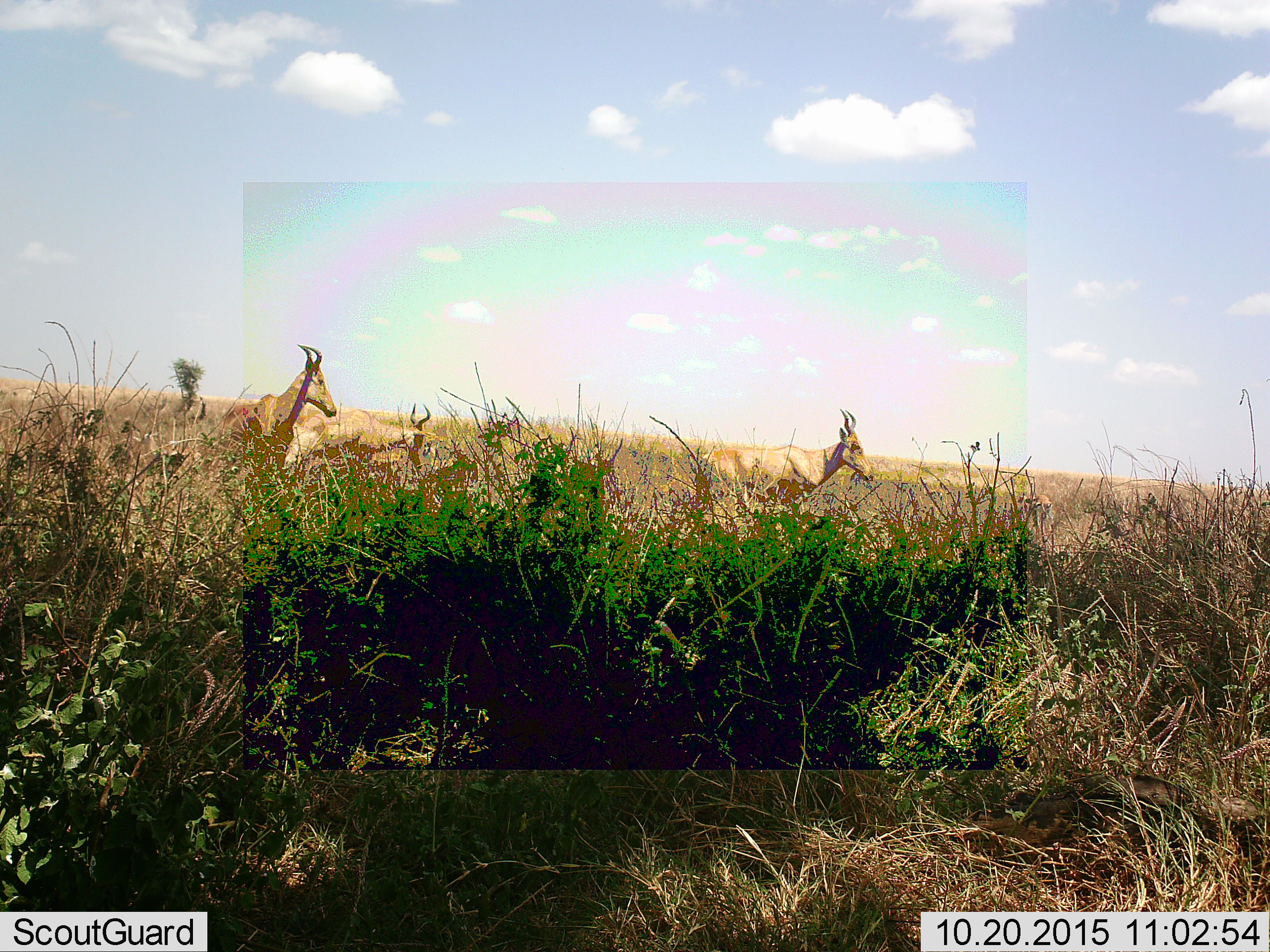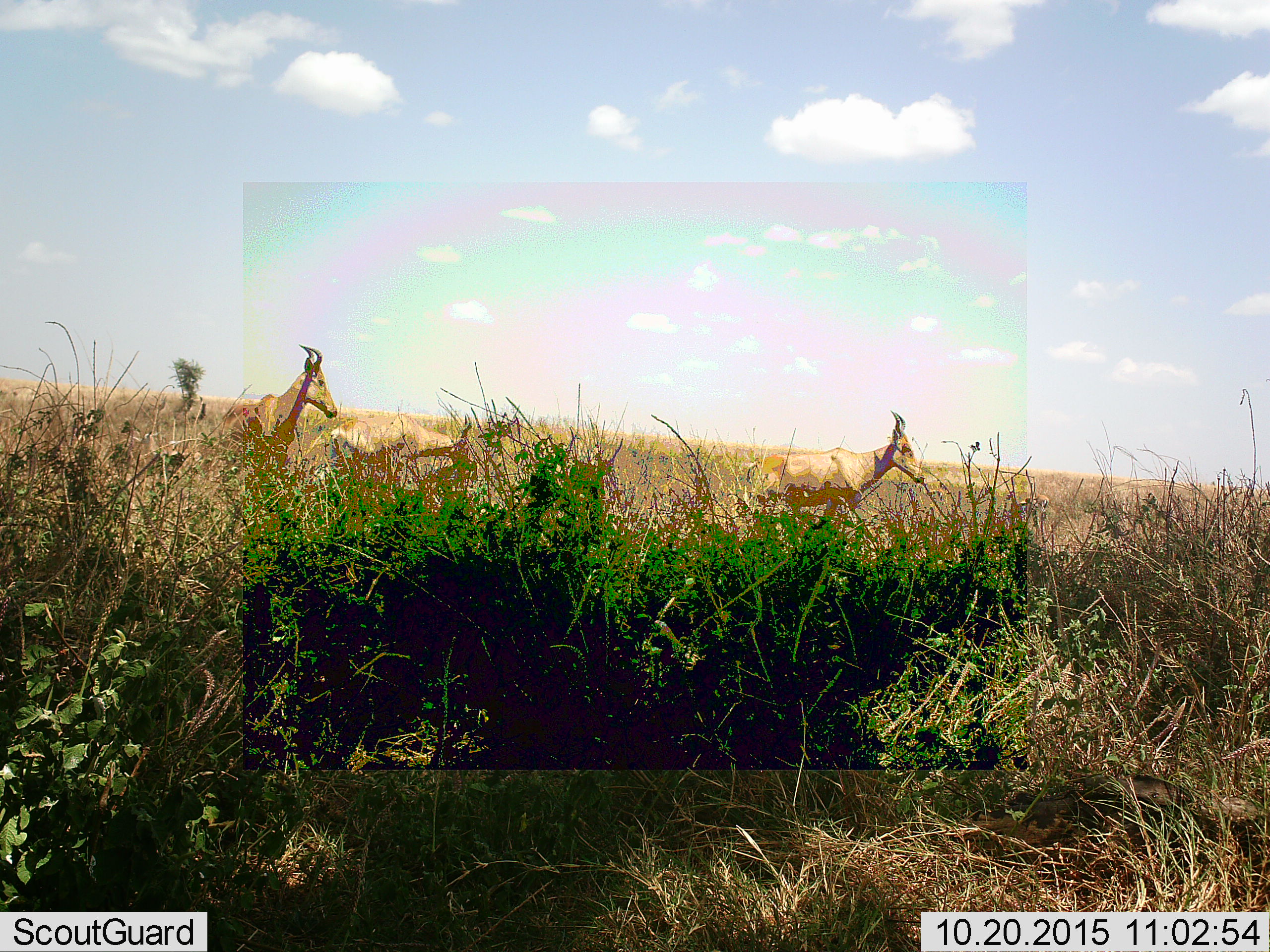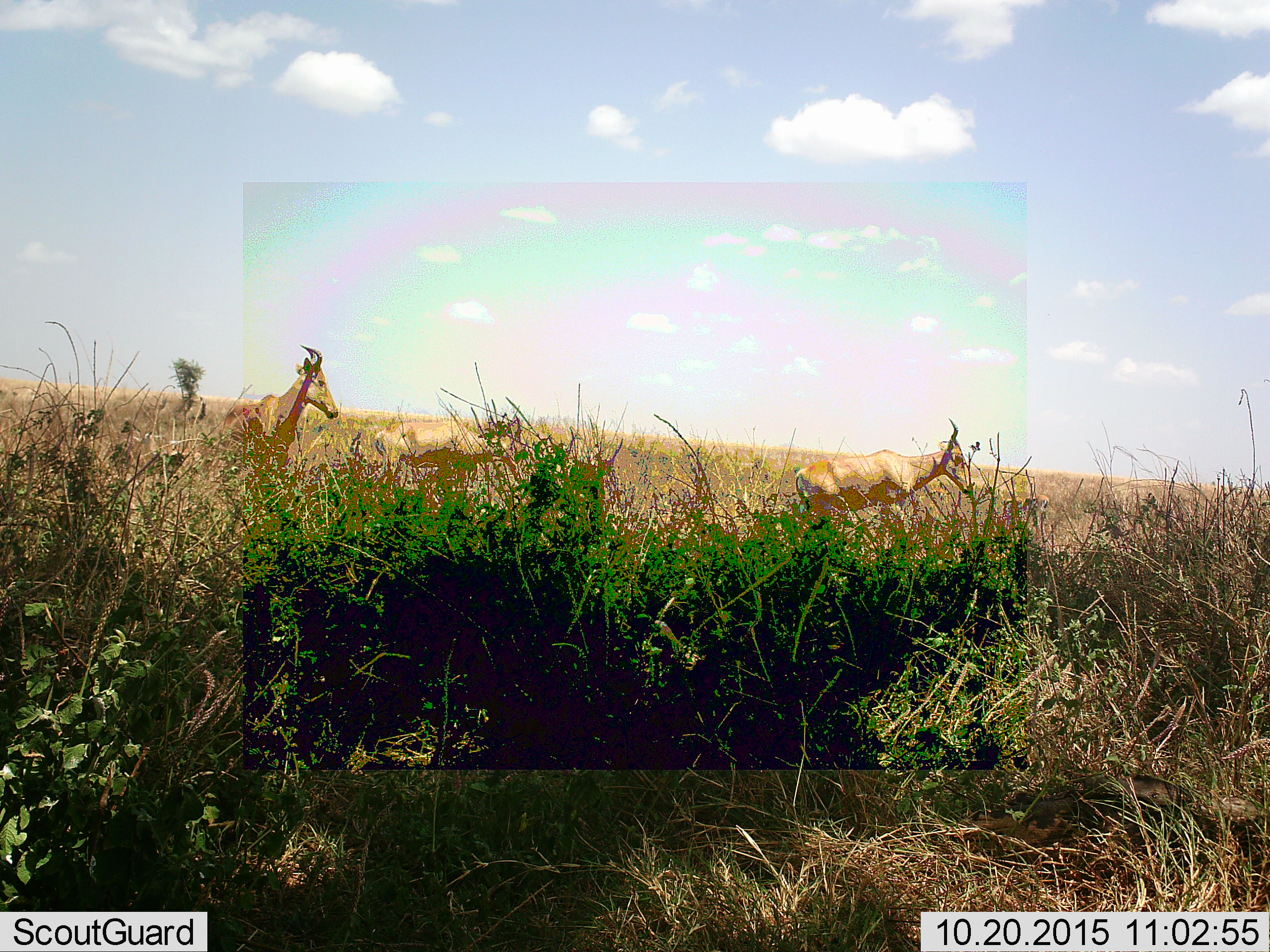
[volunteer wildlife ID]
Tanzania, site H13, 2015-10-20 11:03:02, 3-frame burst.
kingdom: Animalia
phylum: Chordata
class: Mammalia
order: Artiodactyla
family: Bovidae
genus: Alcelaphus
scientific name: Alcelaphus buselaphus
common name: hartebeest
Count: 3.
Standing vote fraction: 67%.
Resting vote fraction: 0%.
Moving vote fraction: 67%.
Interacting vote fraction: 0%.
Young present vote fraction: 0%.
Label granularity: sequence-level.